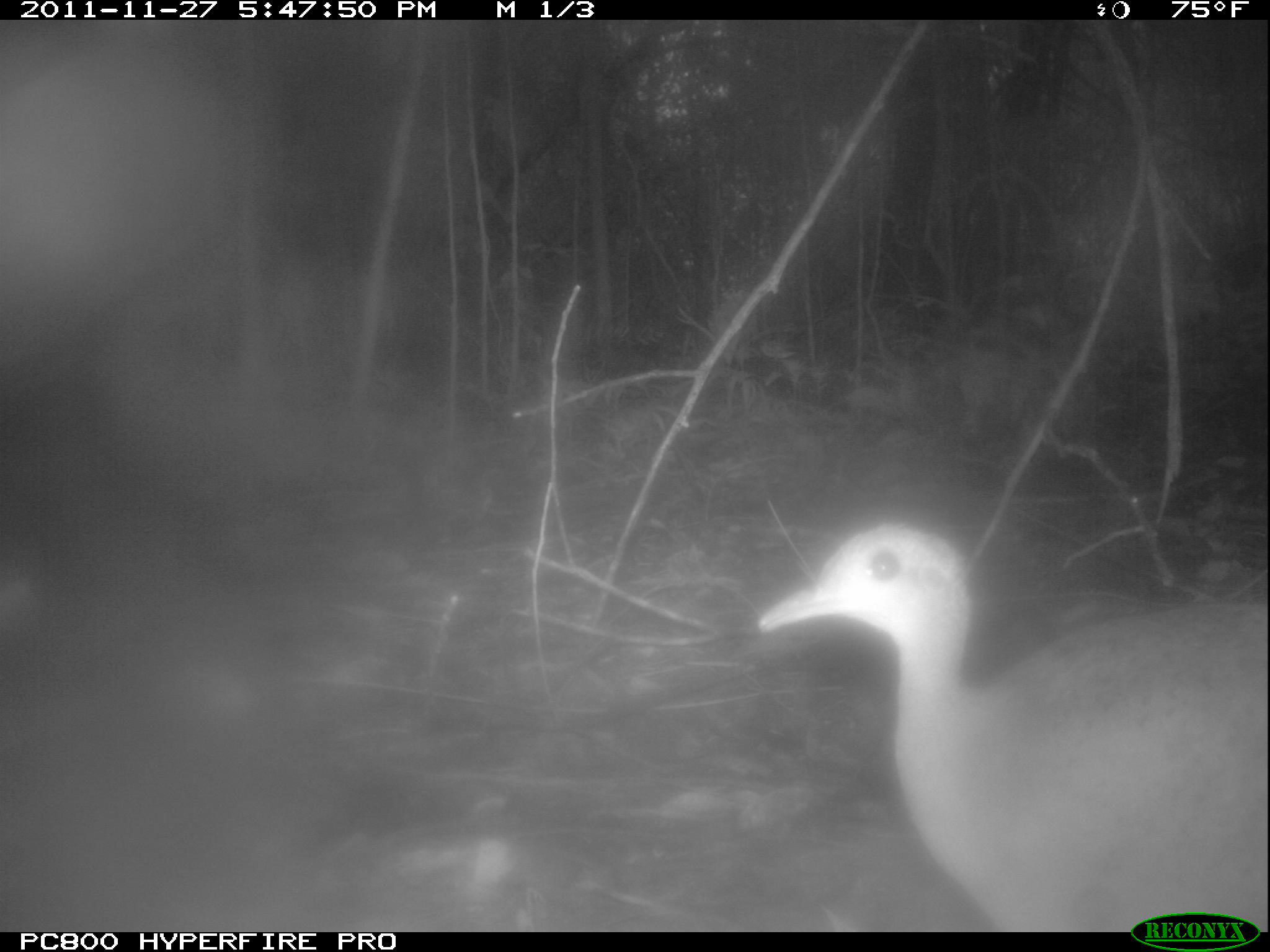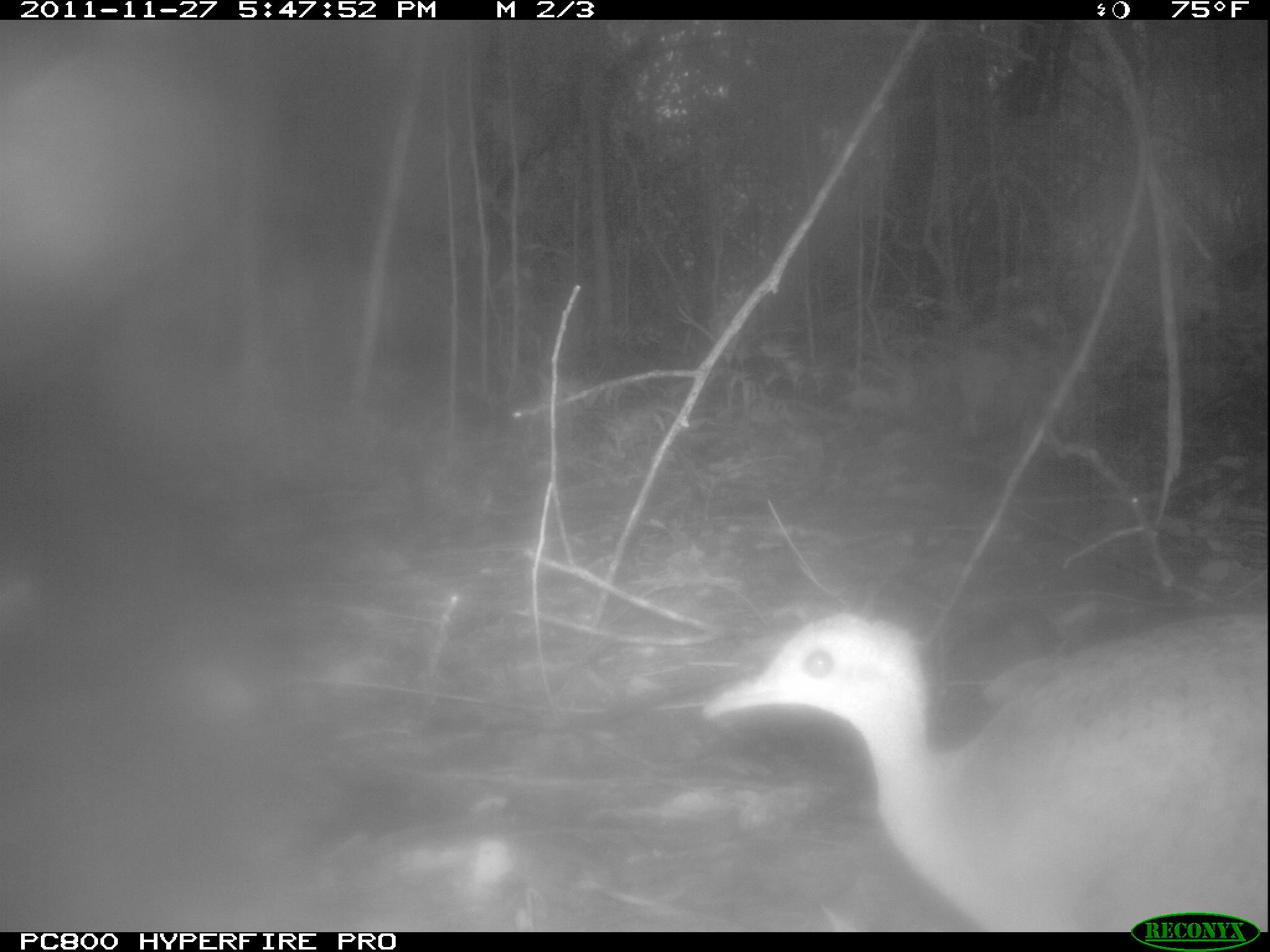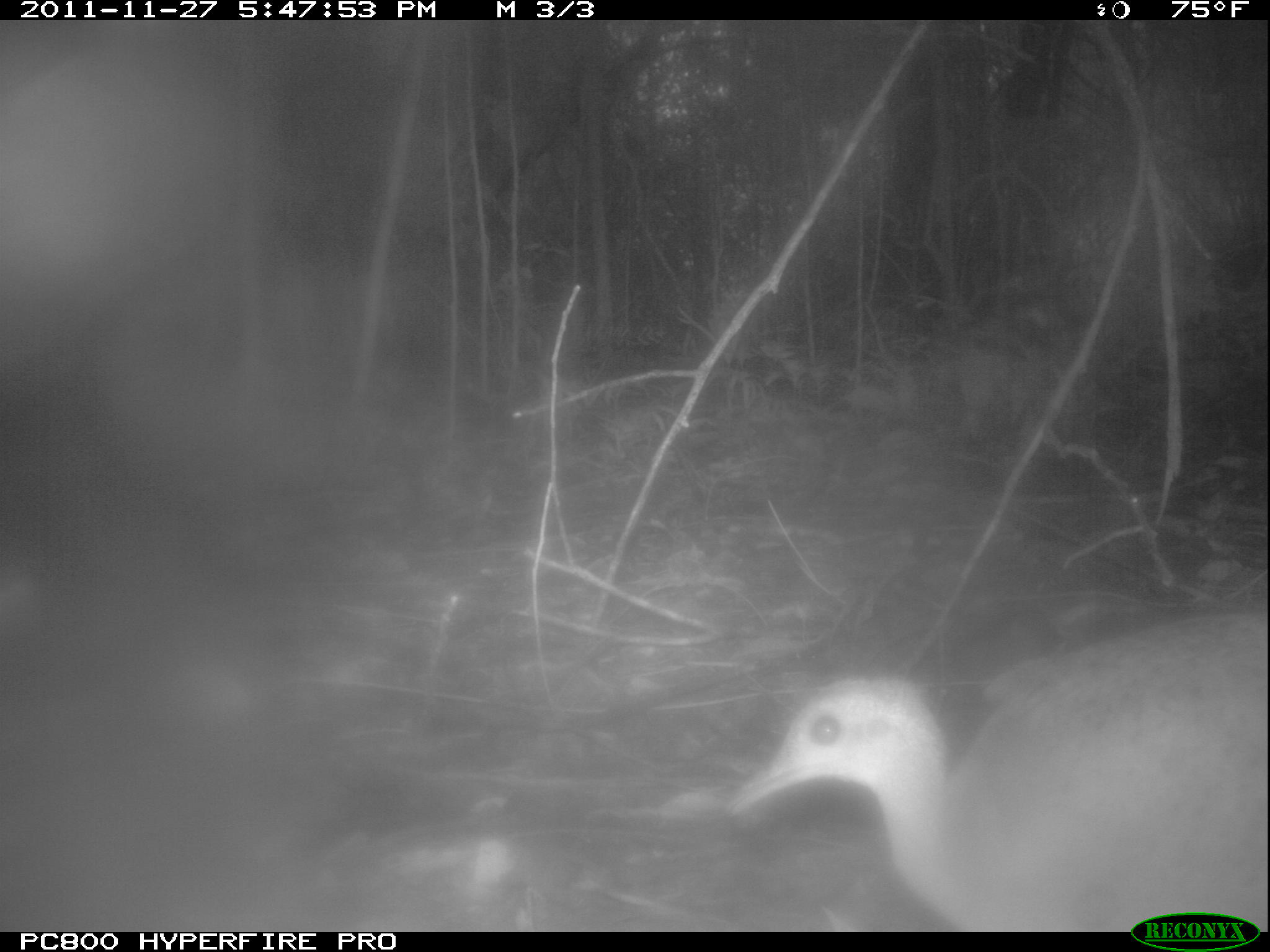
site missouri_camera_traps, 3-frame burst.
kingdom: Animalia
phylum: Chordata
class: Aves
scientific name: Aves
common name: bird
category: bird spec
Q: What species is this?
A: Bird spec (bird) (Aves).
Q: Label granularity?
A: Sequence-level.